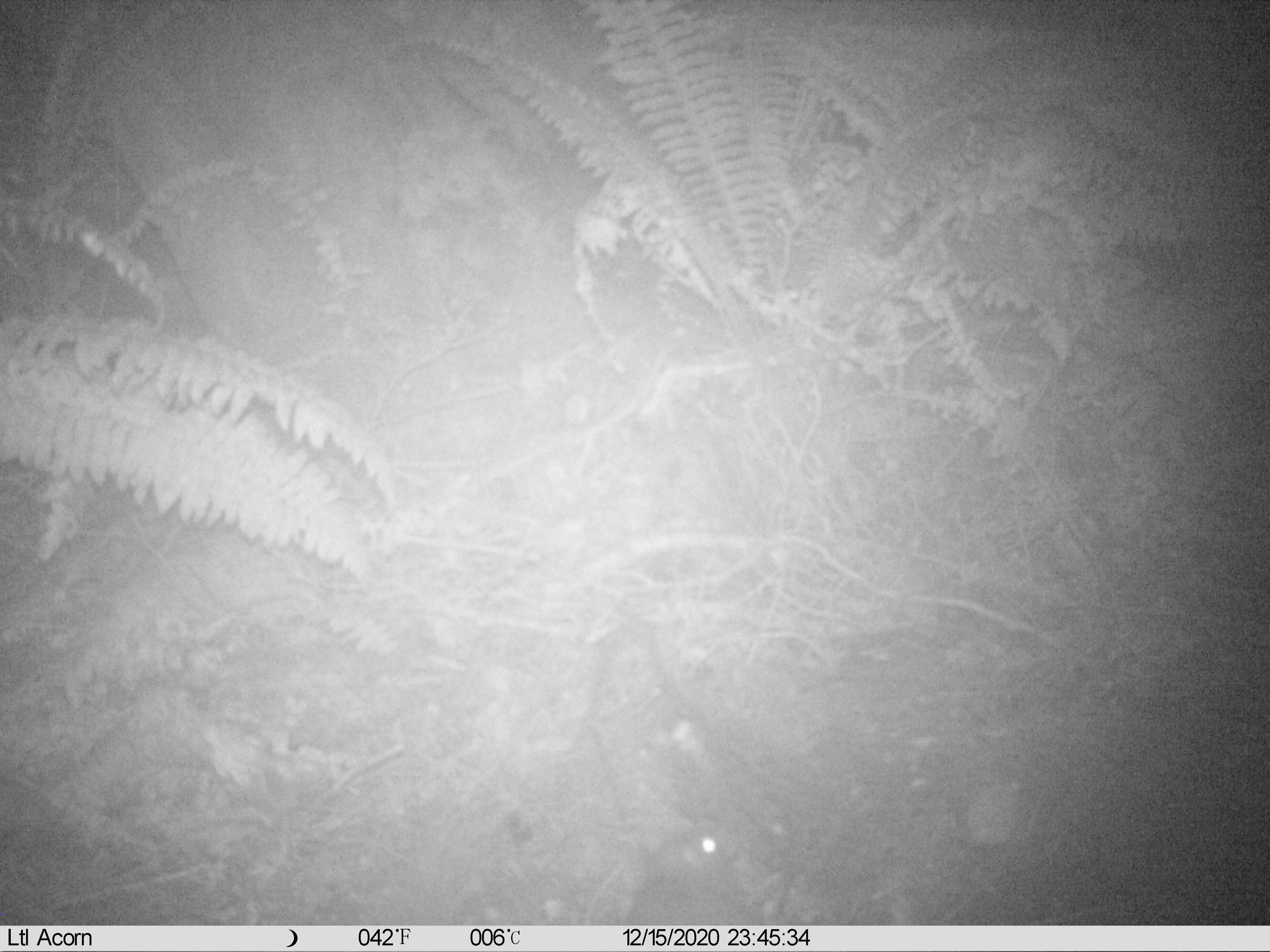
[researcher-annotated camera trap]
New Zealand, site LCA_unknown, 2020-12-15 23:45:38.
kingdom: Animalia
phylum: Chordata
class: Mammalia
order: Rodentia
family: Muridae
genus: Rattus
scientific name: Rattus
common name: rat